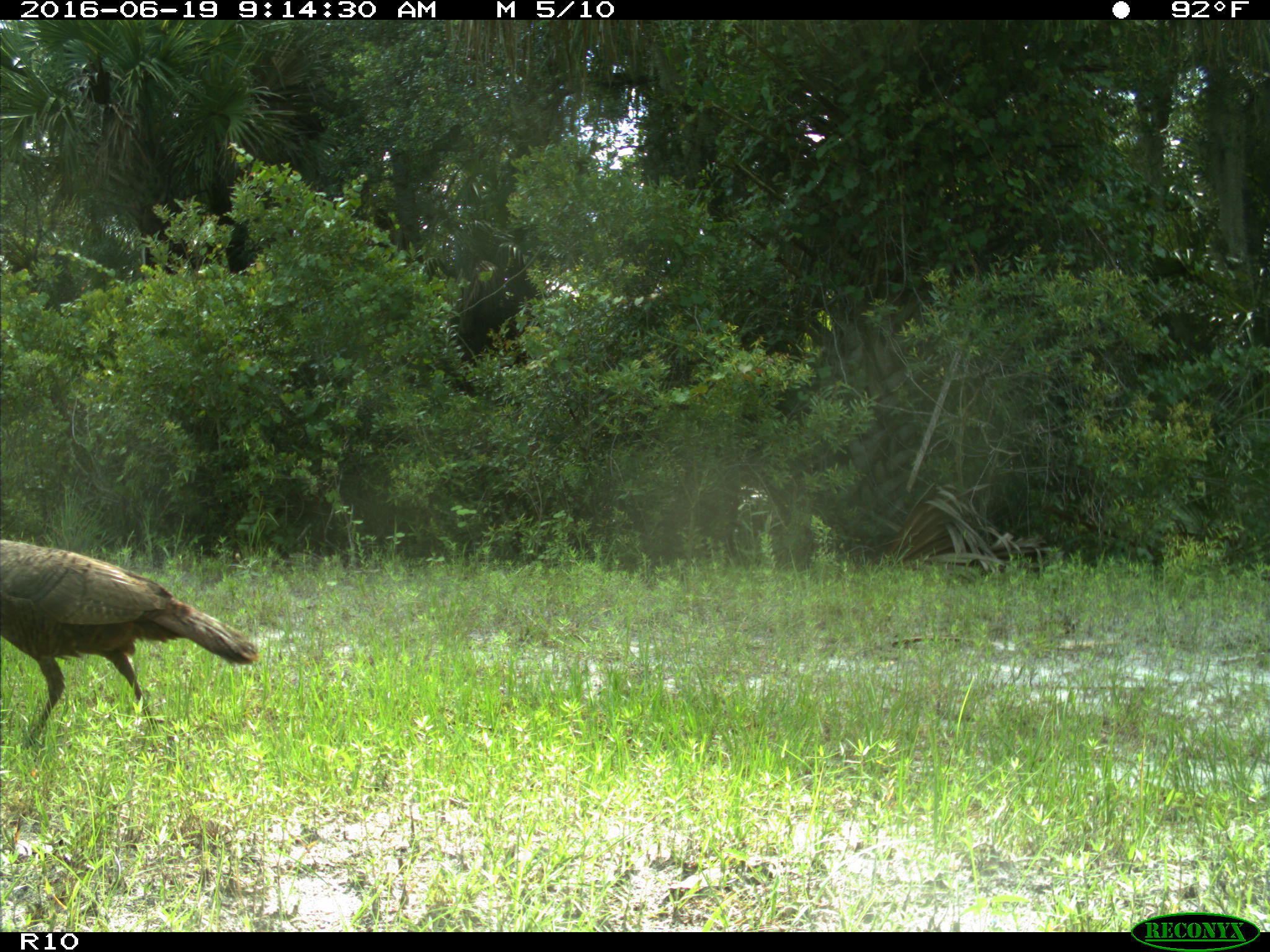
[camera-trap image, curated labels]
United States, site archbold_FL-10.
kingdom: Animalia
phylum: Chordata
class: Aves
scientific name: Aves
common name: birds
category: unidentified bird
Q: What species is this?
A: Unidentified bird (birds) (Aves).